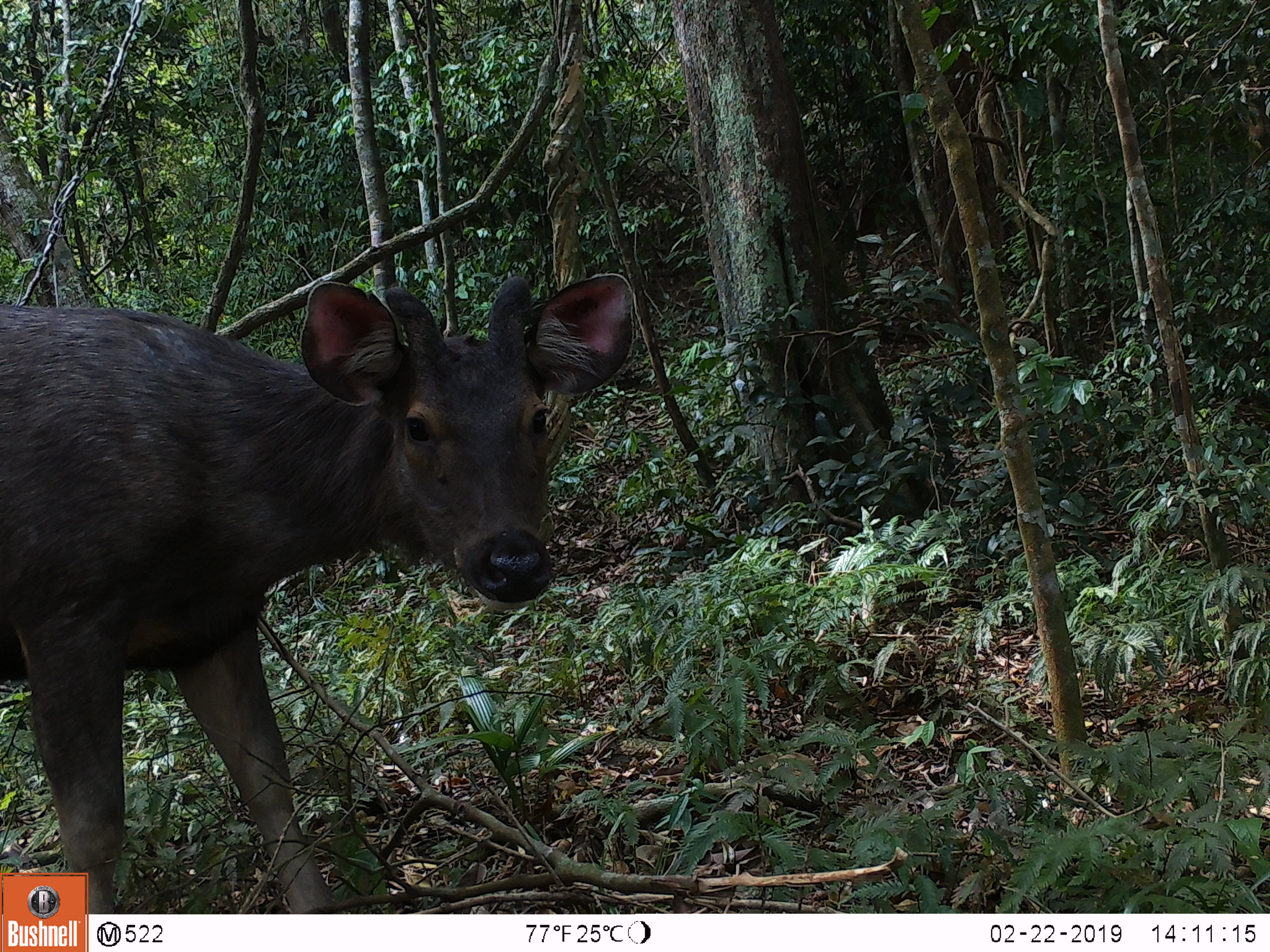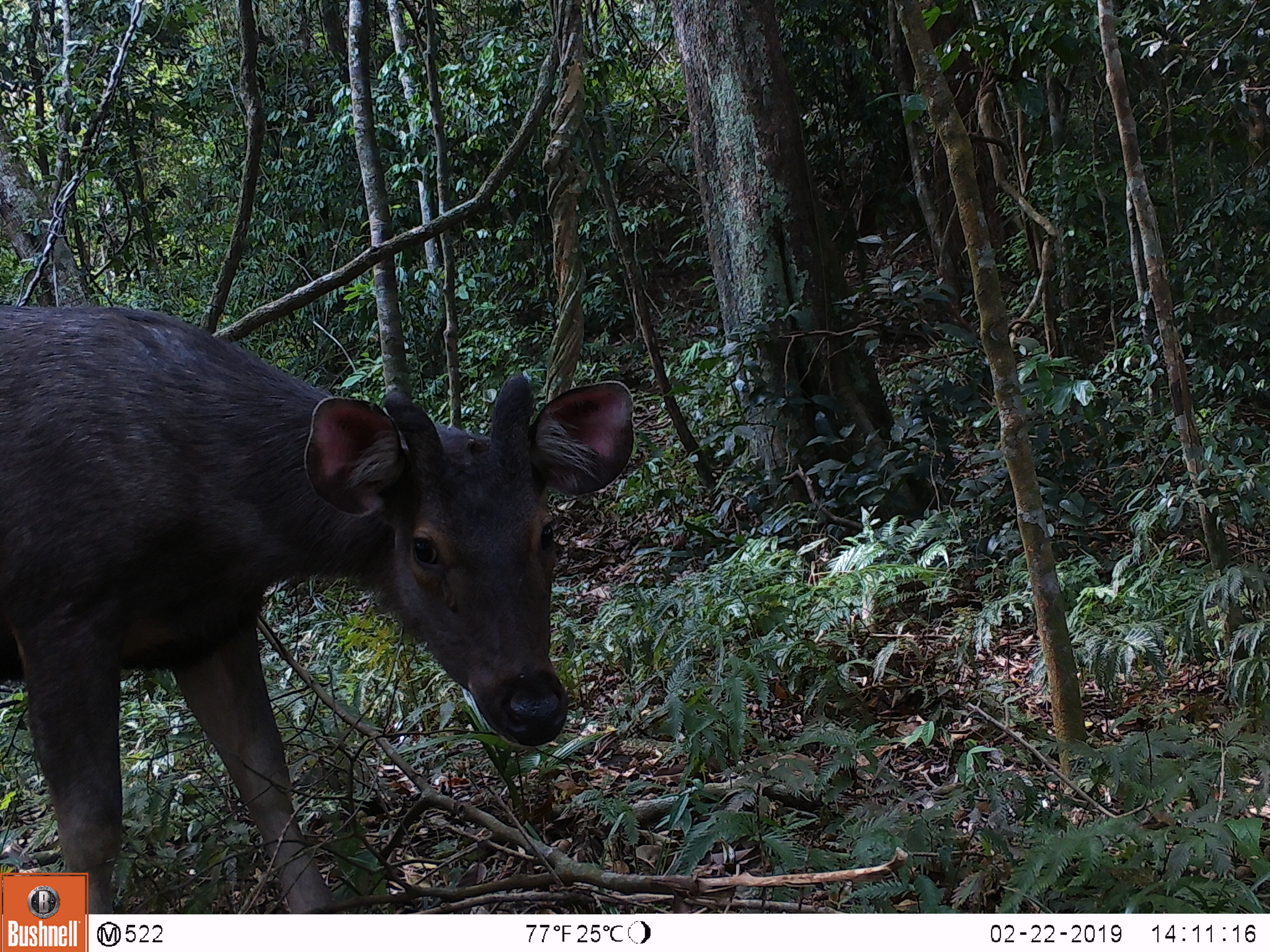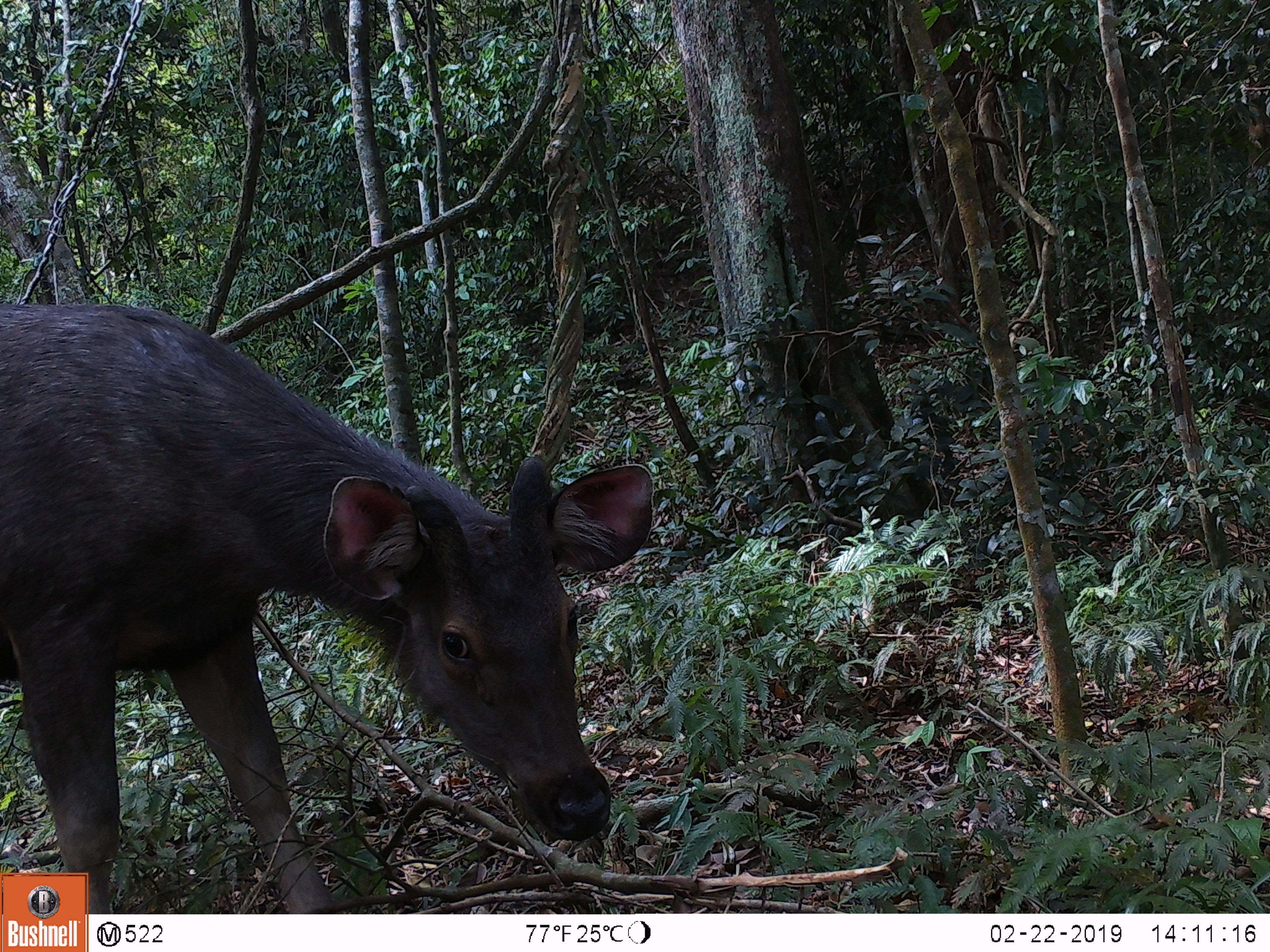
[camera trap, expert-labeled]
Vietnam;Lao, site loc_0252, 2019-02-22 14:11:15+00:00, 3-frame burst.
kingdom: Animalia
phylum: Chordata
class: Mammalia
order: Artiodactyla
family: Cervidae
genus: Rusa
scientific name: Rusa unicolor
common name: sambar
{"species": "sambar (Rusa unicolor)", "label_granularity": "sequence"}